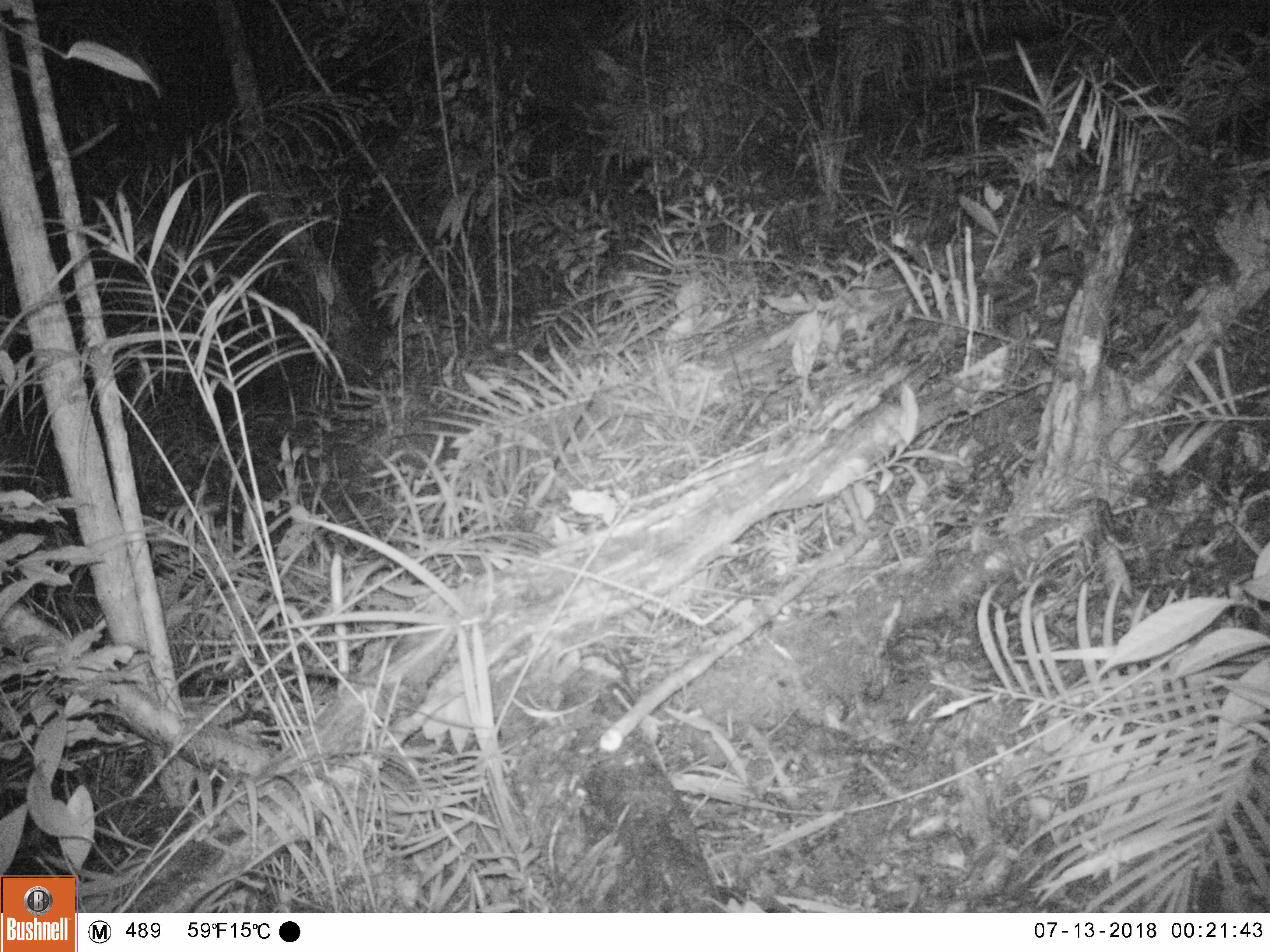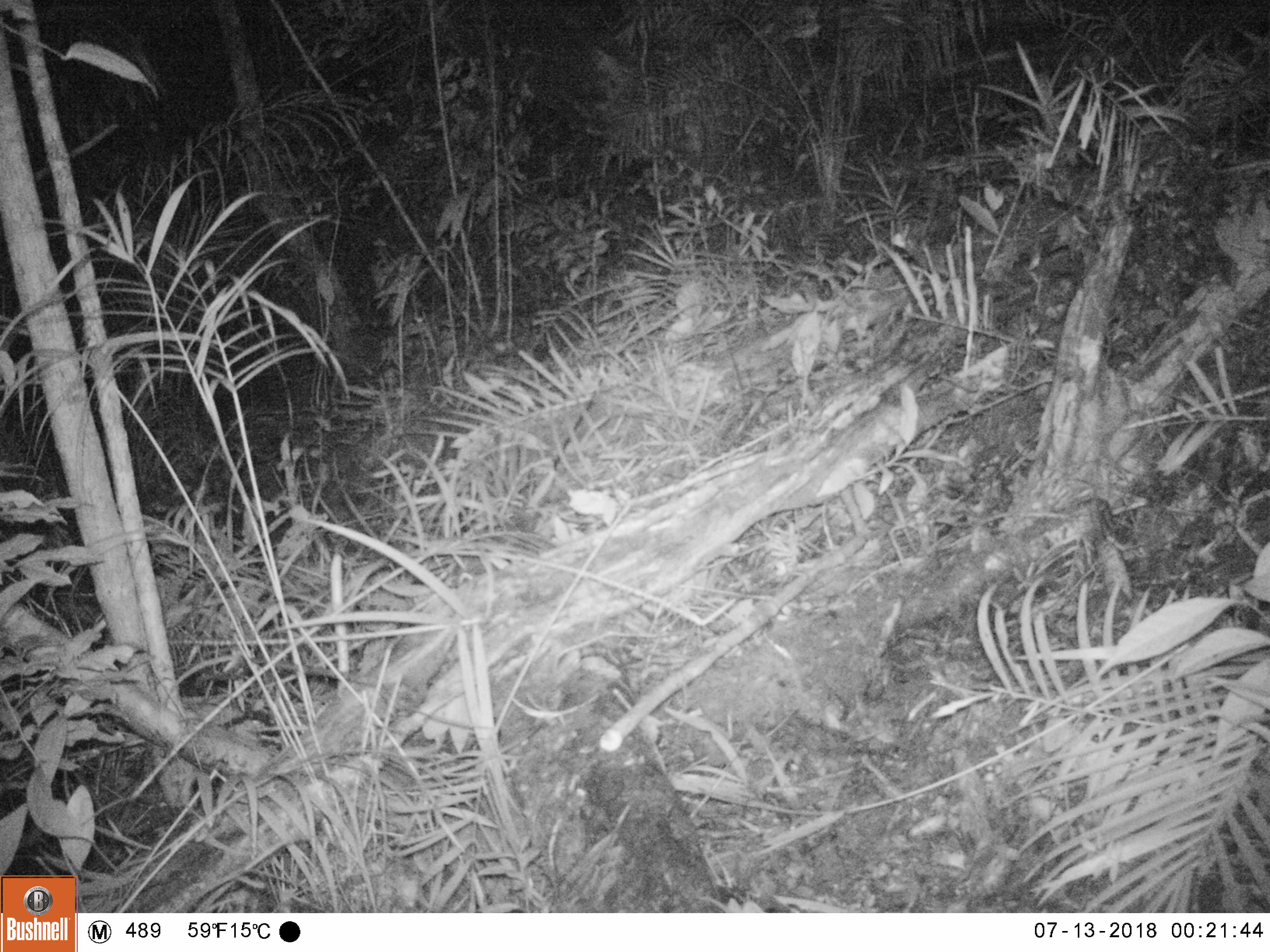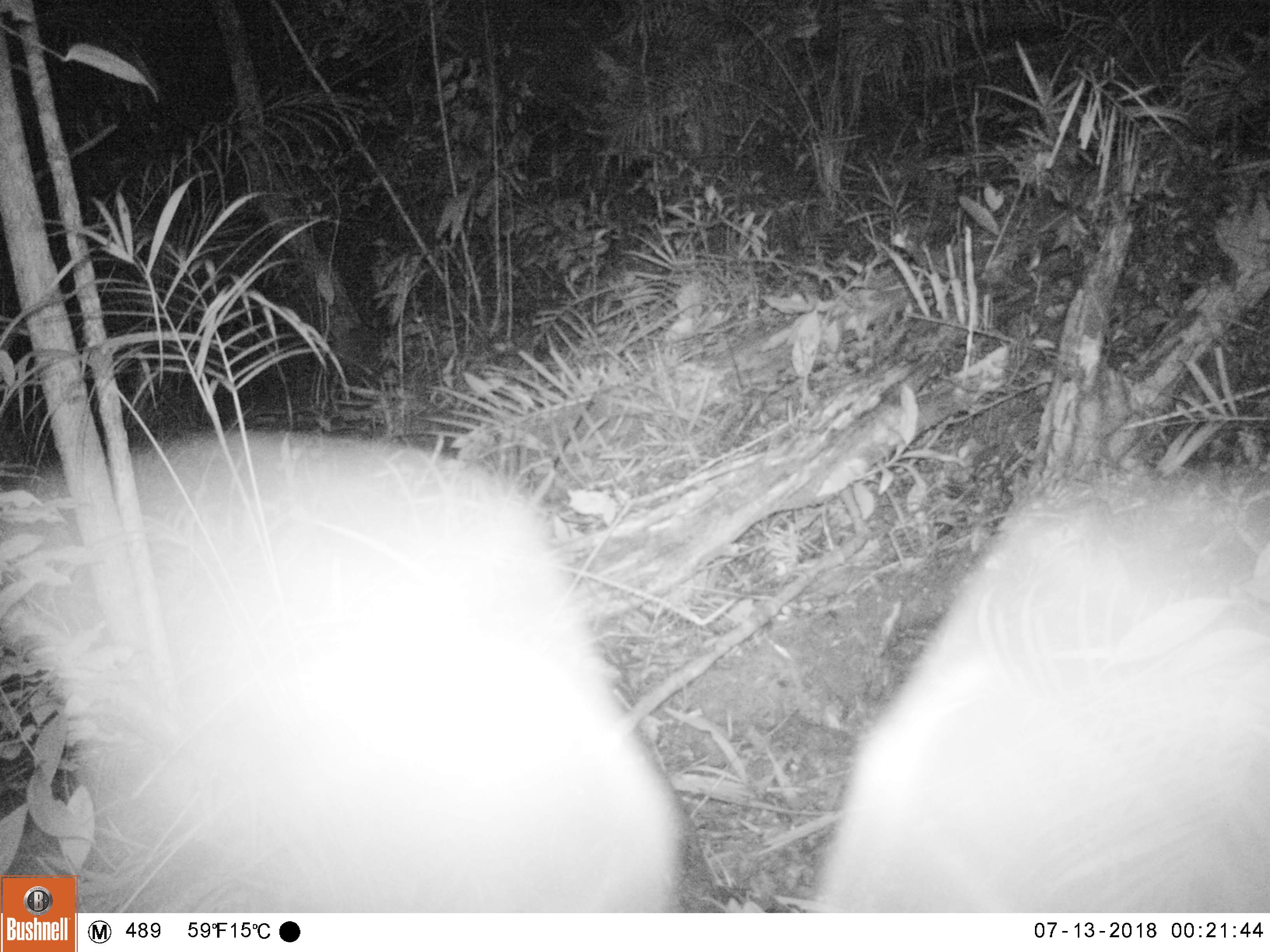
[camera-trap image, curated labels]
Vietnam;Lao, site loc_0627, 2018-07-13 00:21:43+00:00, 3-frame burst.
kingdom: Animalia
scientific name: Animalia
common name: animal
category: unidentified animal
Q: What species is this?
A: Unidentified animal (animal) (Animalia).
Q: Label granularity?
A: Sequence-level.